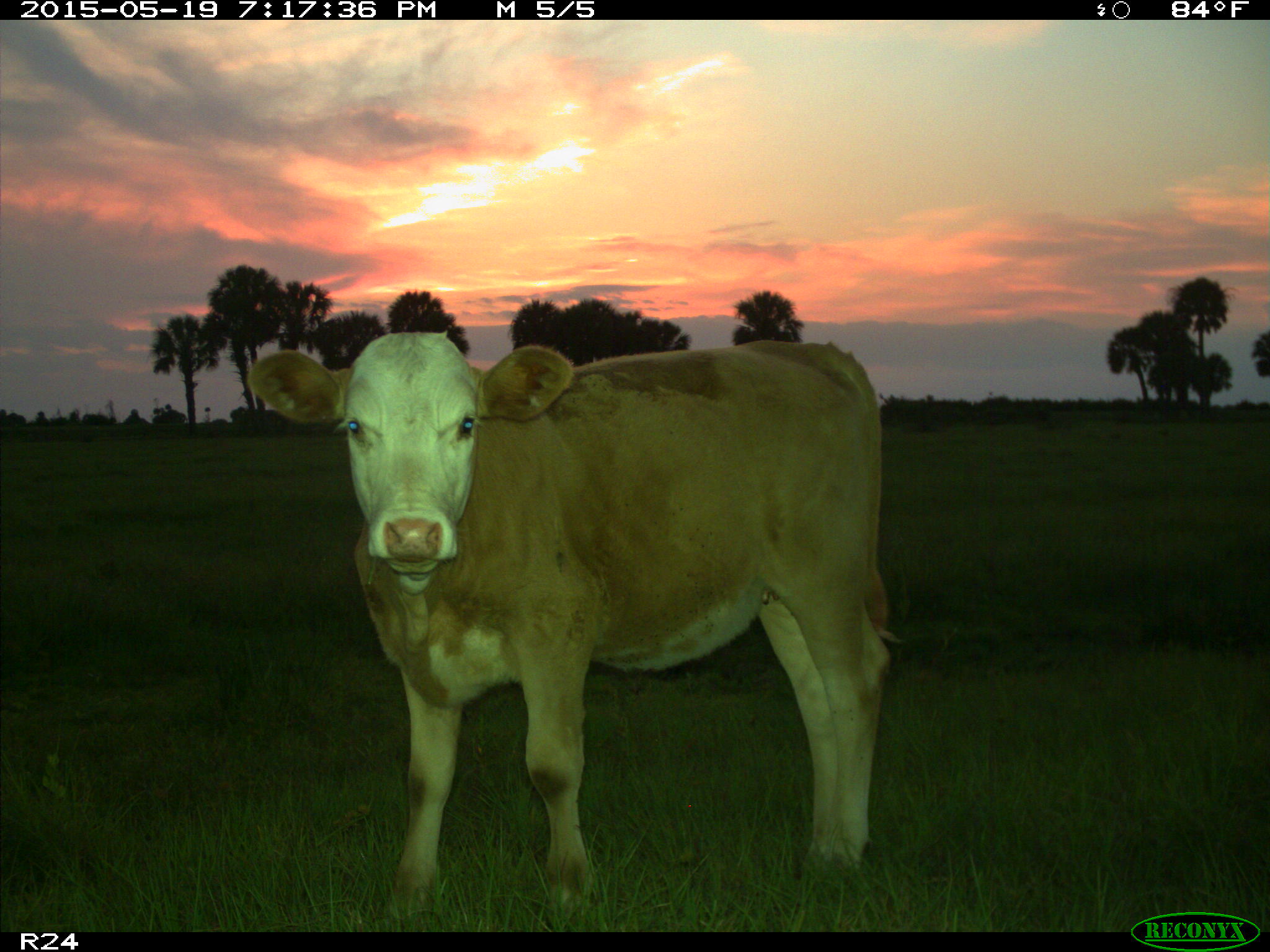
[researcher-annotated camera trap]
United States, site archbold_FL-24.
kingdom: Animalia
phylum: Chordata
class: Mammalia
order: Artiodactyla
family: Bovidae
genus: Bos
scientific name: Bos taurus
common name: domestic cow